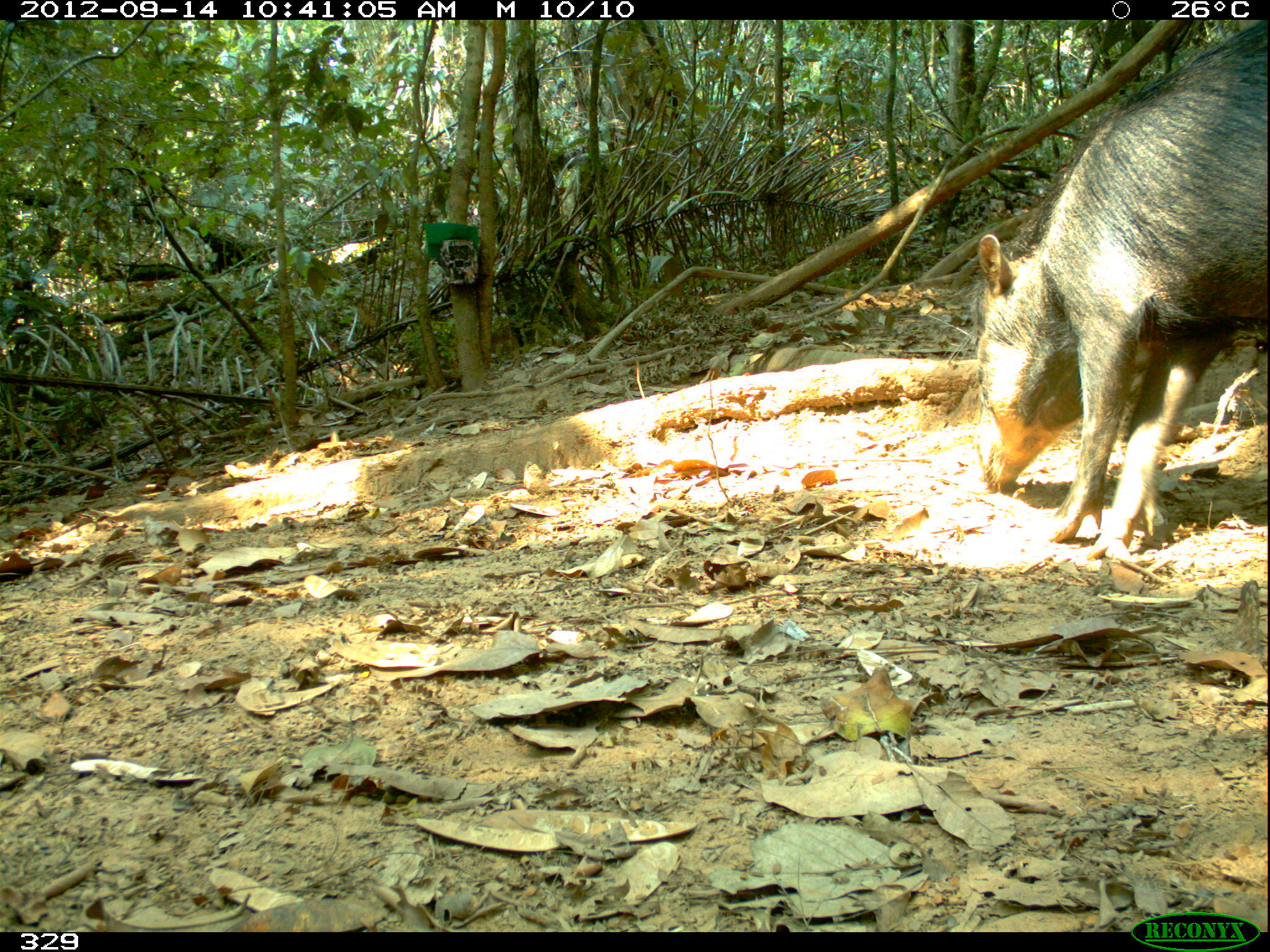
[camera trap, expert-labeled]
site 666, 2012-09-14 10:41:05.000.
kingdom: Animalia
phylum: Chordata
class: Mammalia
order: Artiodactyla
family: Tayassuidae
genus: Tayassu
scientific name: Tayassu pecari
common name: white-lipped peccary